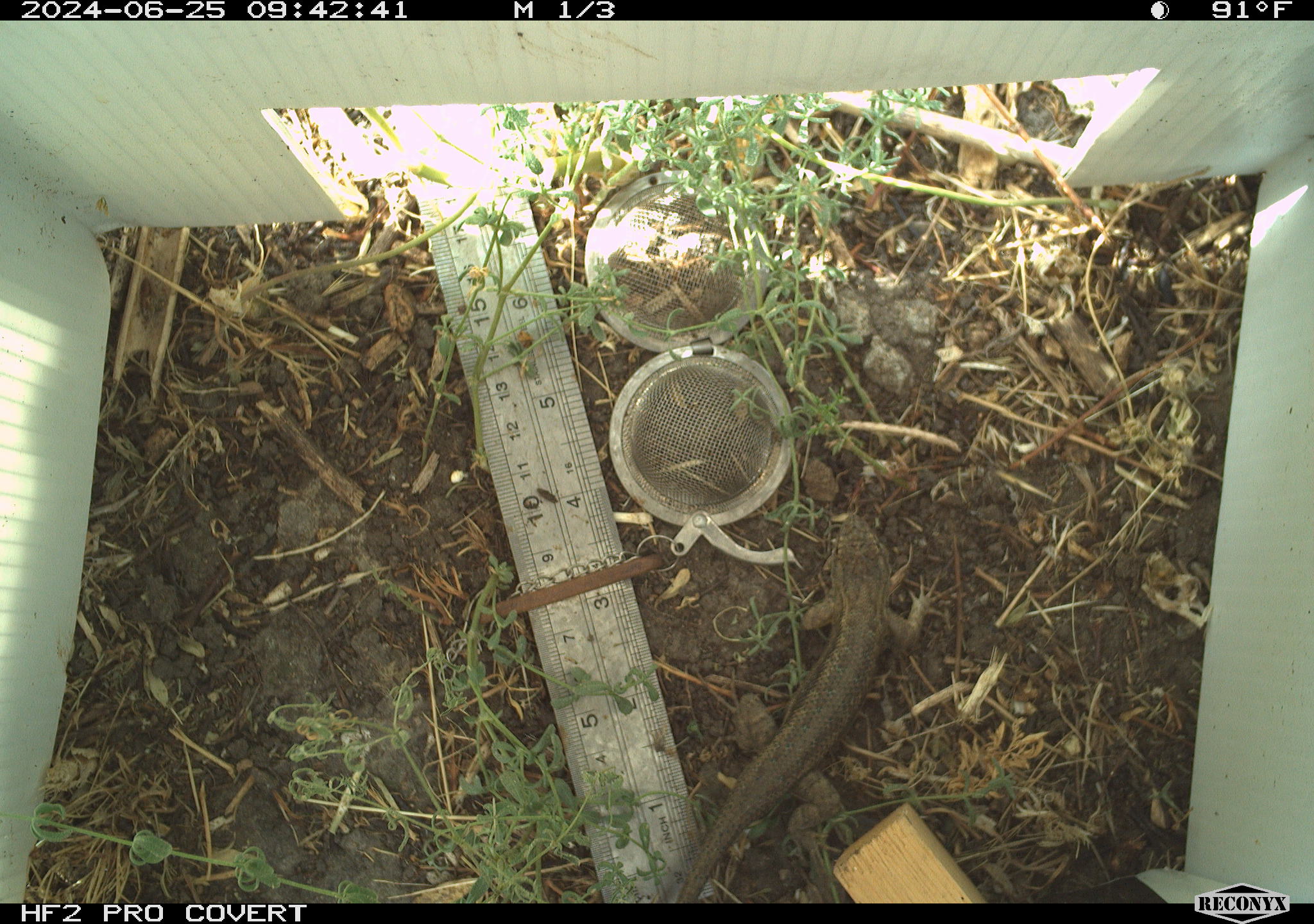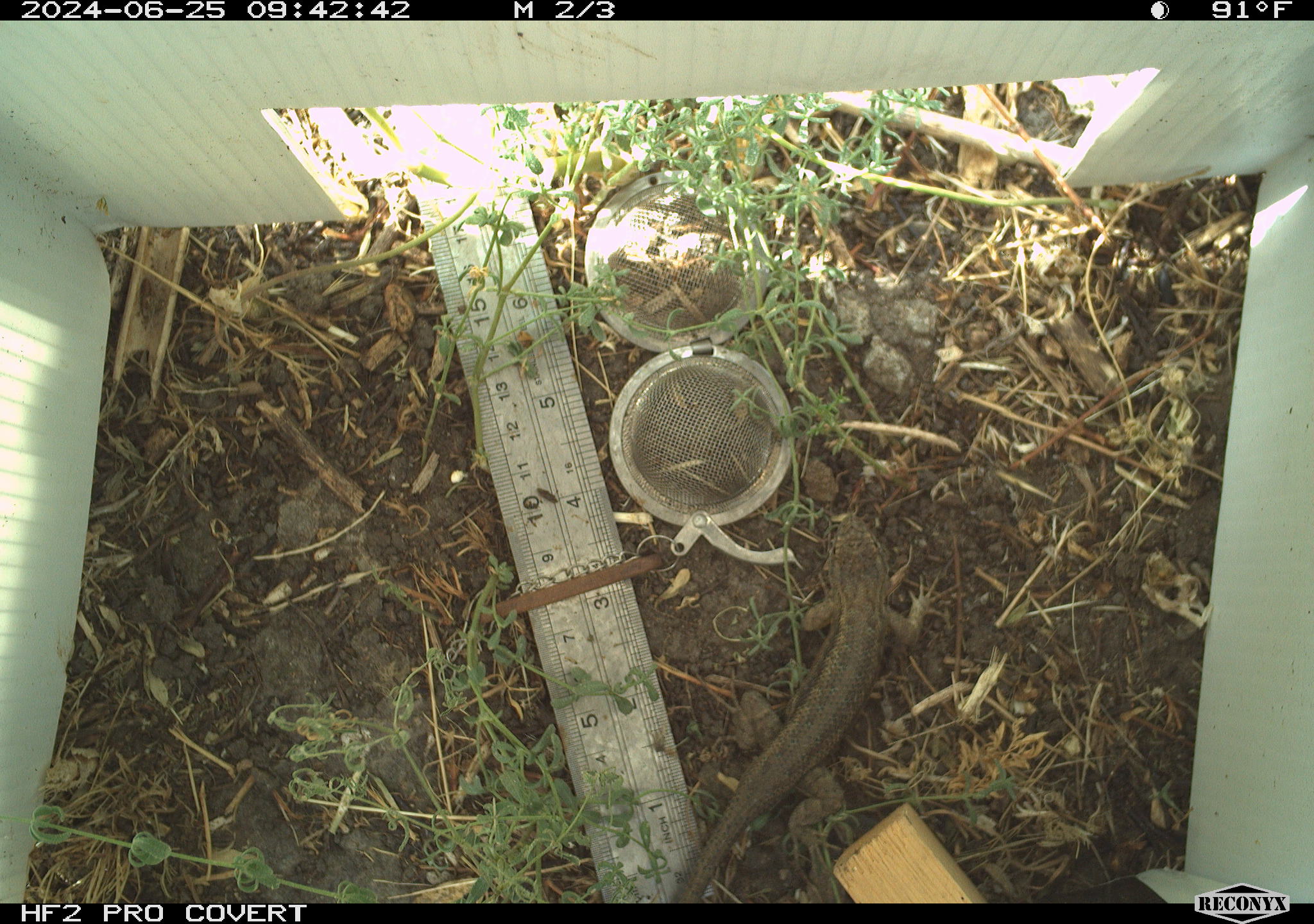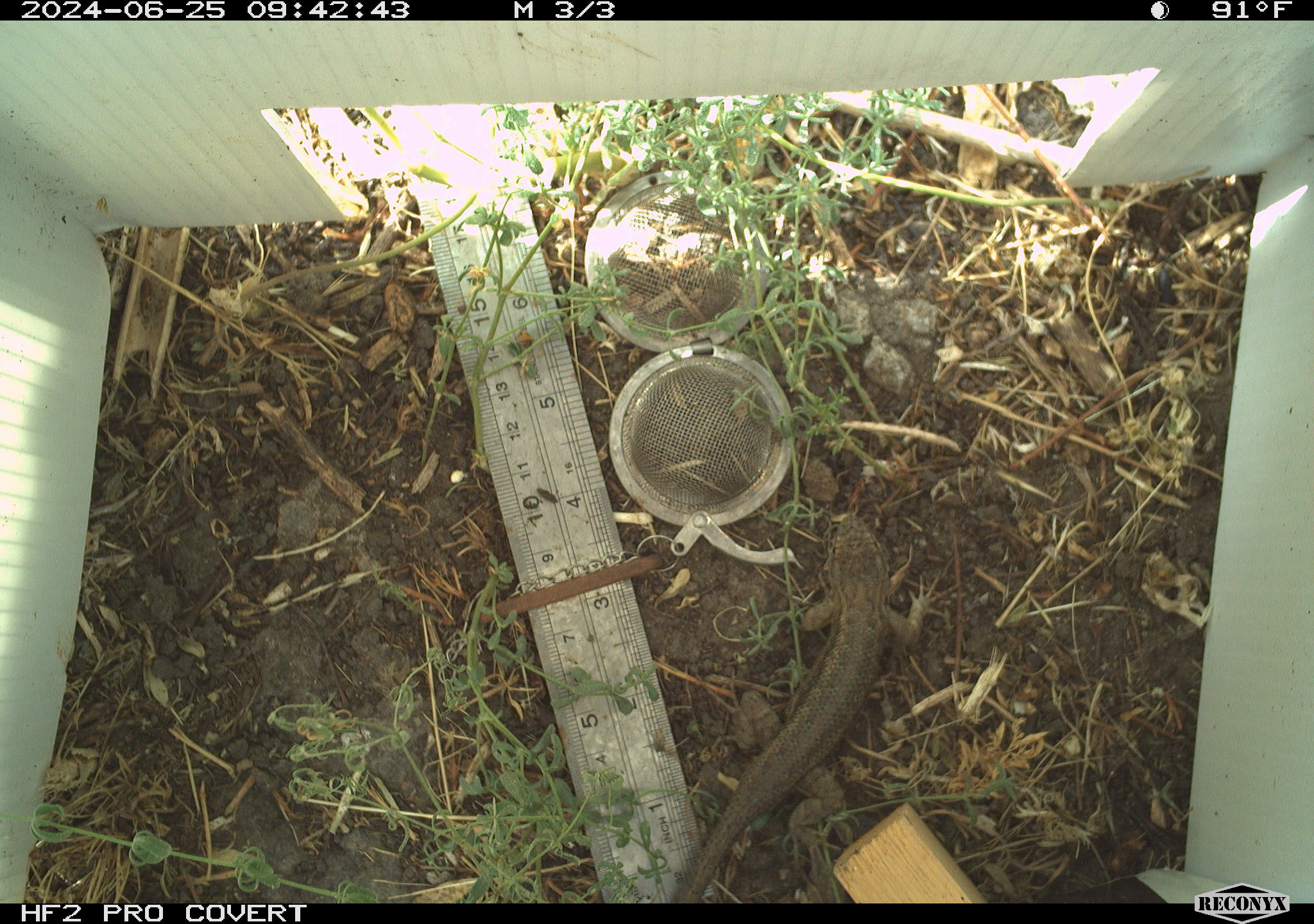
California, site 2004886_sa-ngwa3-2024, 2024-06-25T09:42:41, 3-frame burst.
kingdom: Animalia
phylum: Chordata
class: Reptilia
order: Squamata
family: Phrynosomatidae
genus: Sceloporus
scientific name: Sceloporus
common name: spiny lizards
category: sceloporus species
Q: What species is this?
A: Sceloporus species (spiny lizards) (Sceloporus).